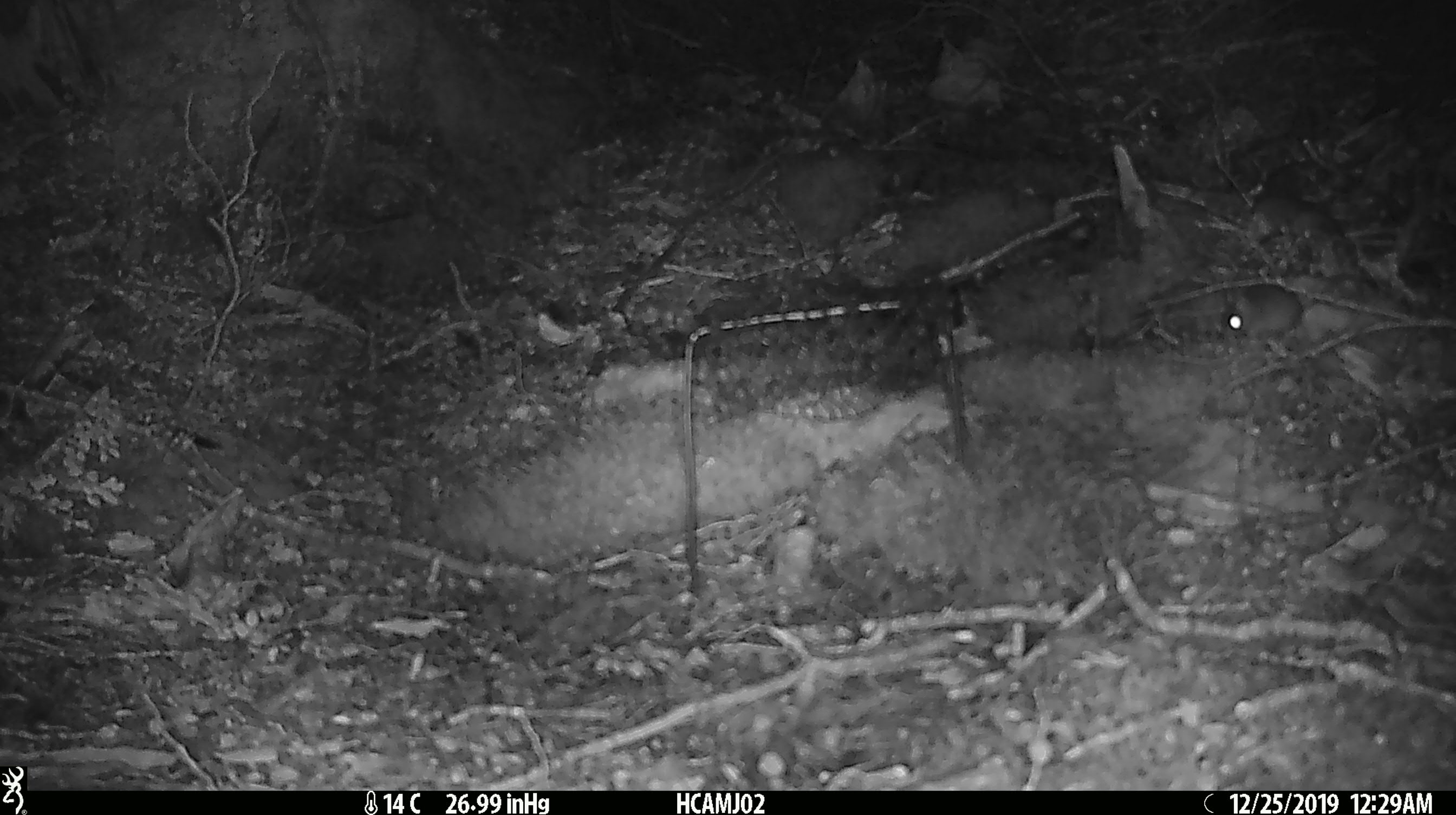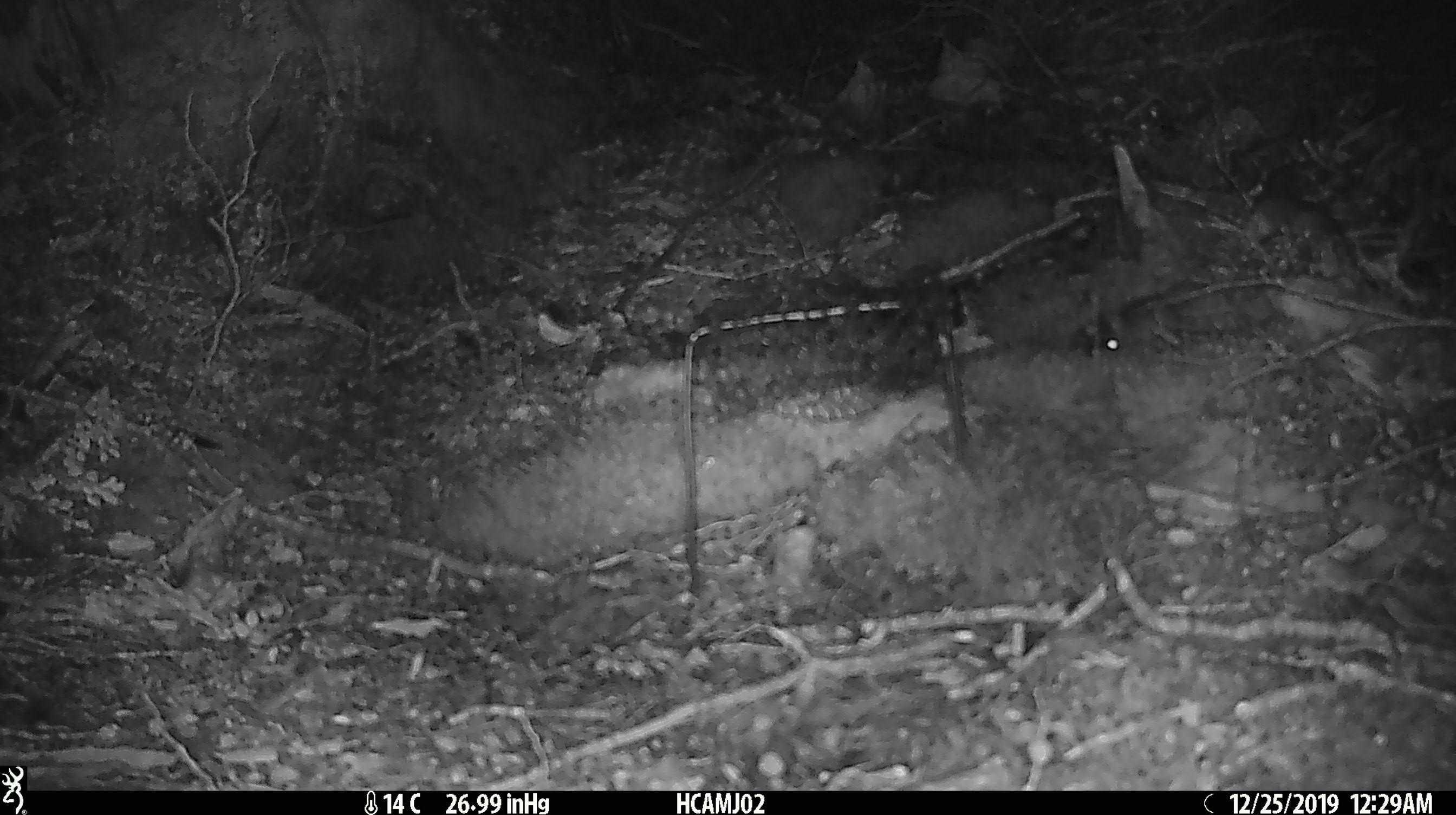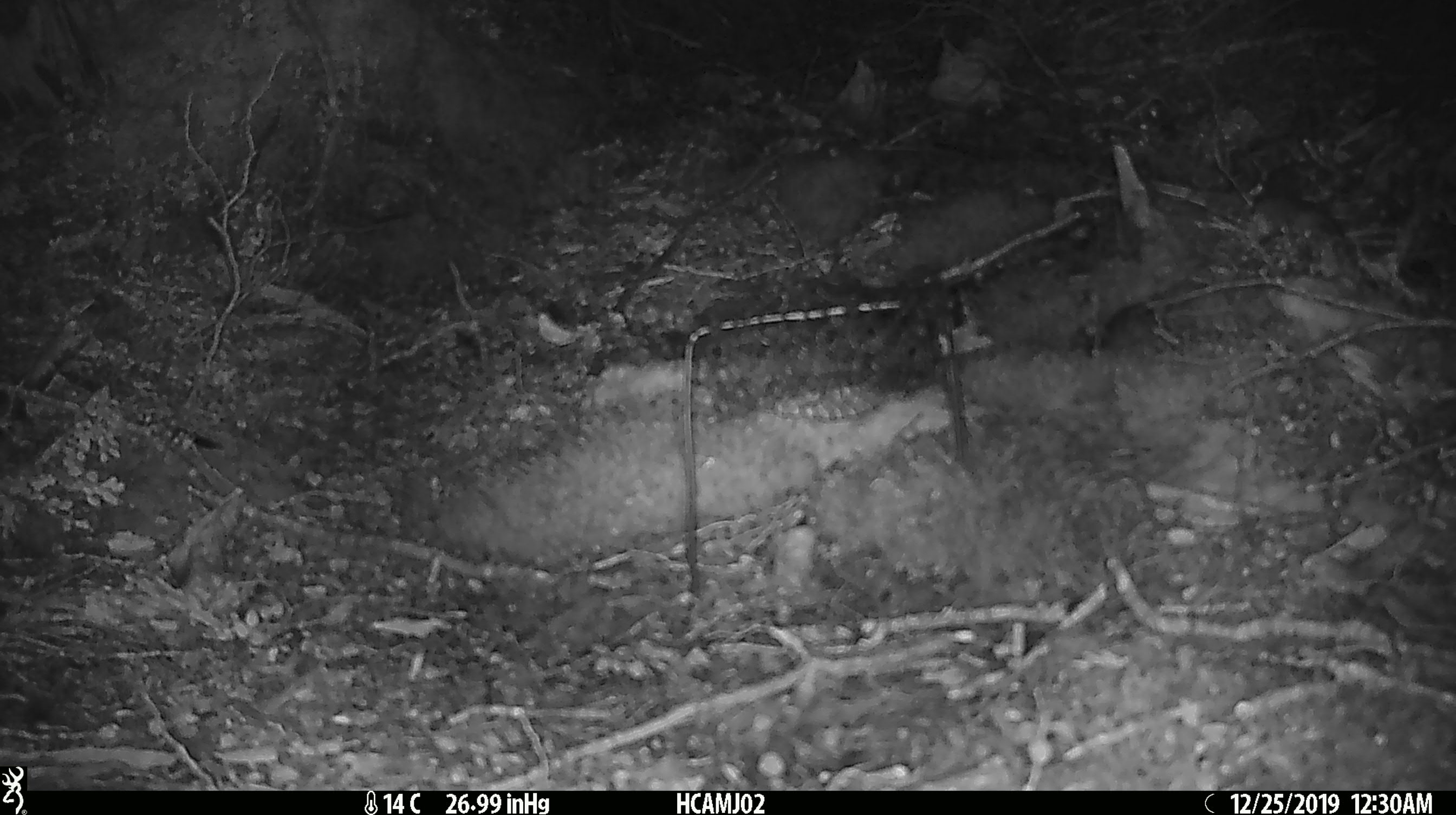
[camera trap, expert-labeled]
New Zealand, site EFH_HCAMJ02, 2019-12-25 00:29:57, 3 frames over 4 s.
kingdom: Animalia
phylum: Chordata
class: Mammalia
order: Rodentia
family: Muridae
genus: Mus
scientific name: Mus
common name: mouse